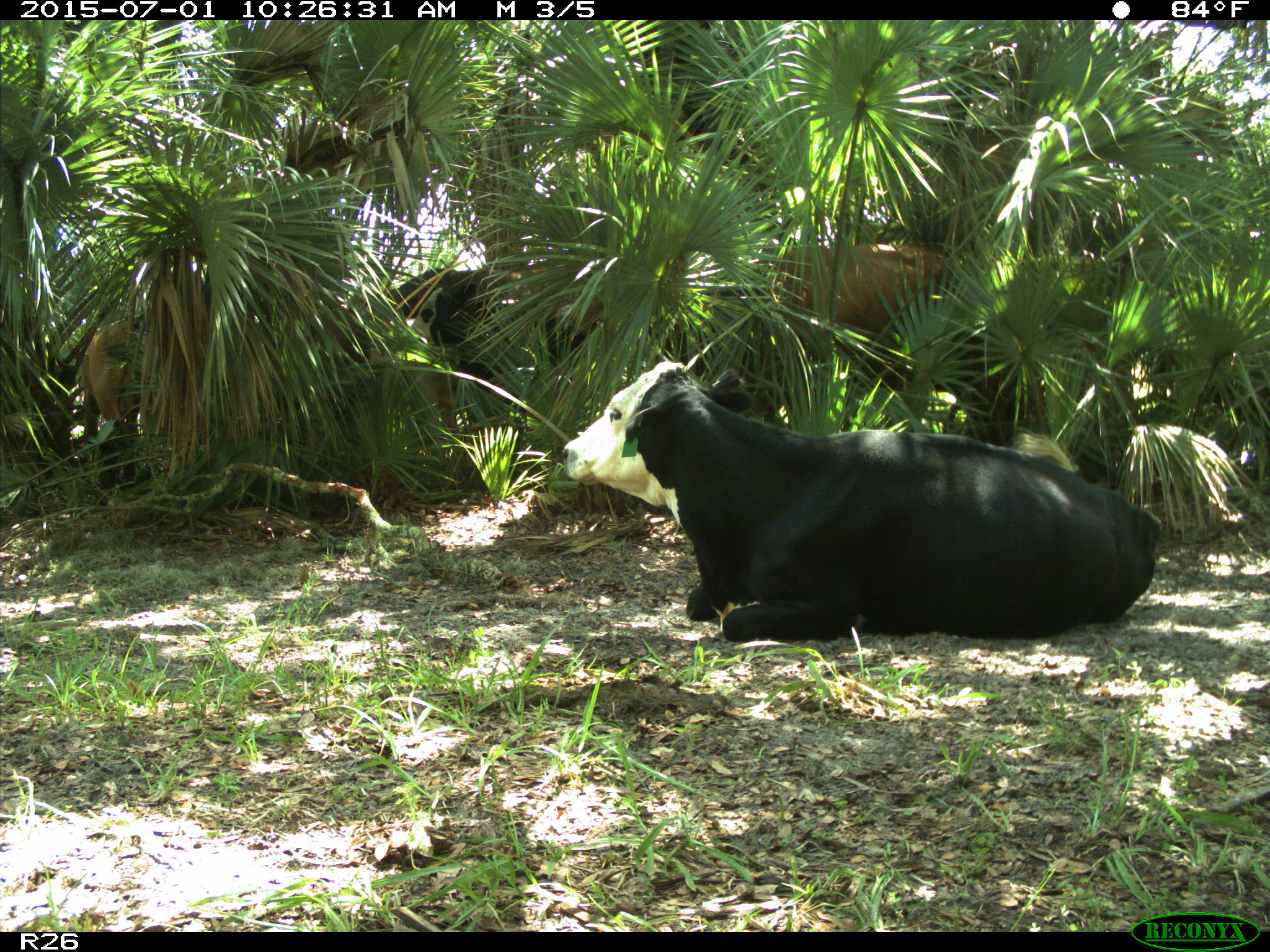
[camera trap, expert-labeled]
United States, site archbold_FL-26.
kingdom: Animalia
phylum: Chordata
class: Mammalia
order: Artiodactyla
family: Bovidae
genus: Bos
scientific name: Bos taurus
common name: domestic cow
Bos taurus (domestic cow).